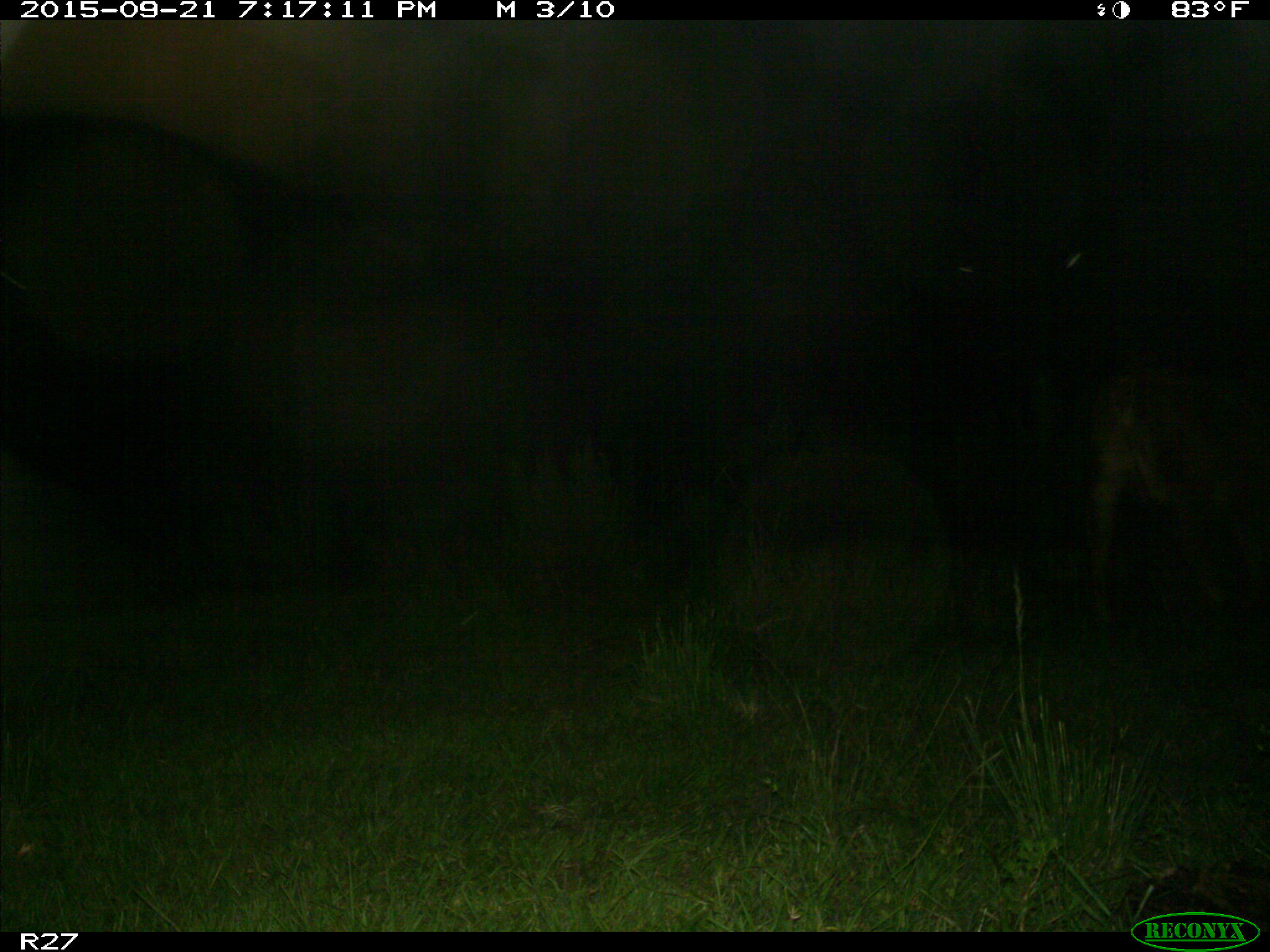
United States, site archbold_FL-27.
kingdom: Animalia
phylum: Chordata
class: Mammalia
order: Artiodactyla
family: Bovidae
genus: Bos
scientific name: Bos taurus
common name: domestic cow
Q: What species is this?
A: Bos taurus (domestic cow).